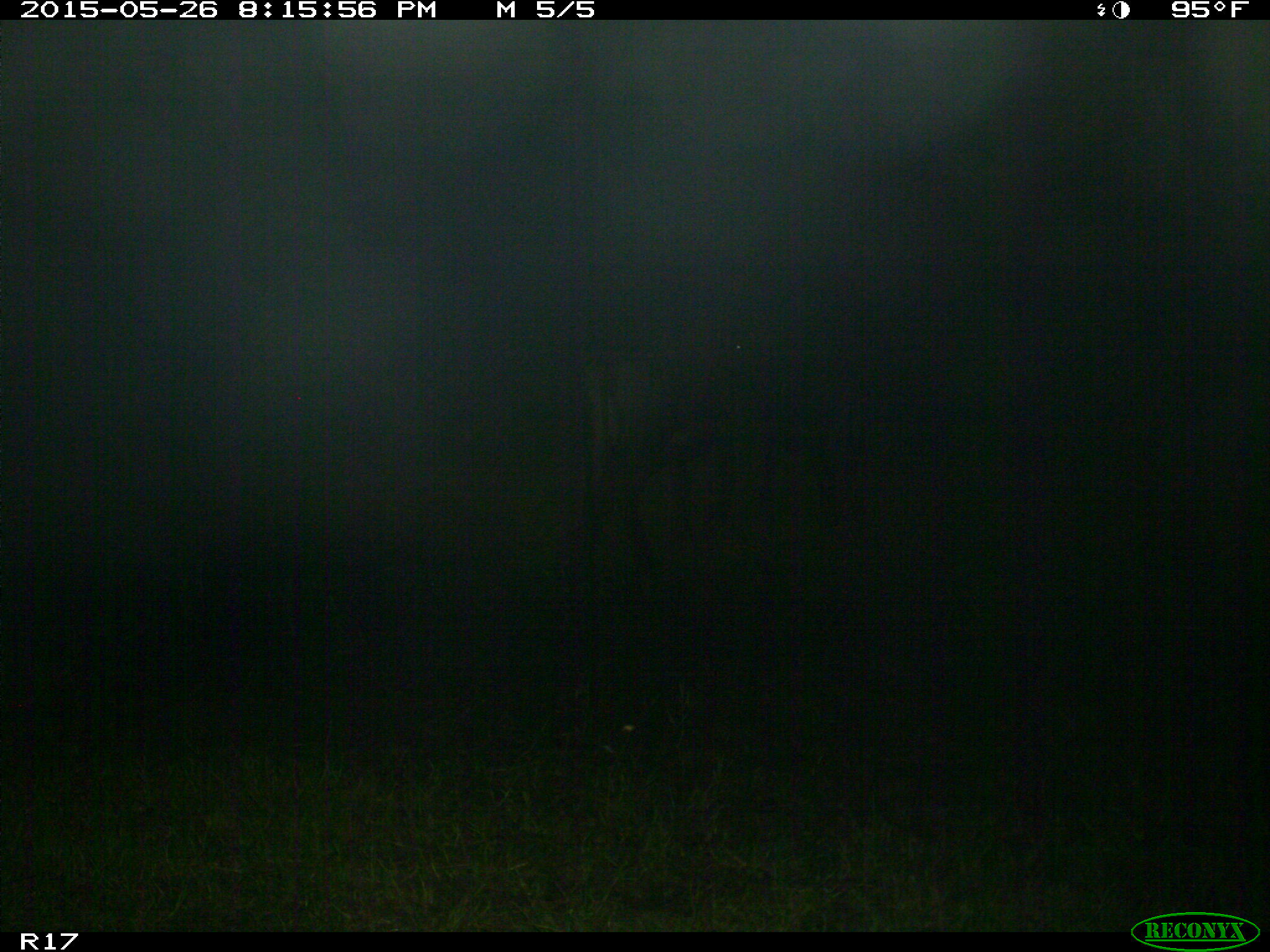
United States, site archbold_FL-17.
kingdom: Animalia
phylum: Chordata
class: Mammalia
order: Artiodactyla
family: Bovidae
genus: Bos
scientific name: Bos taurus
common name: domestic cow